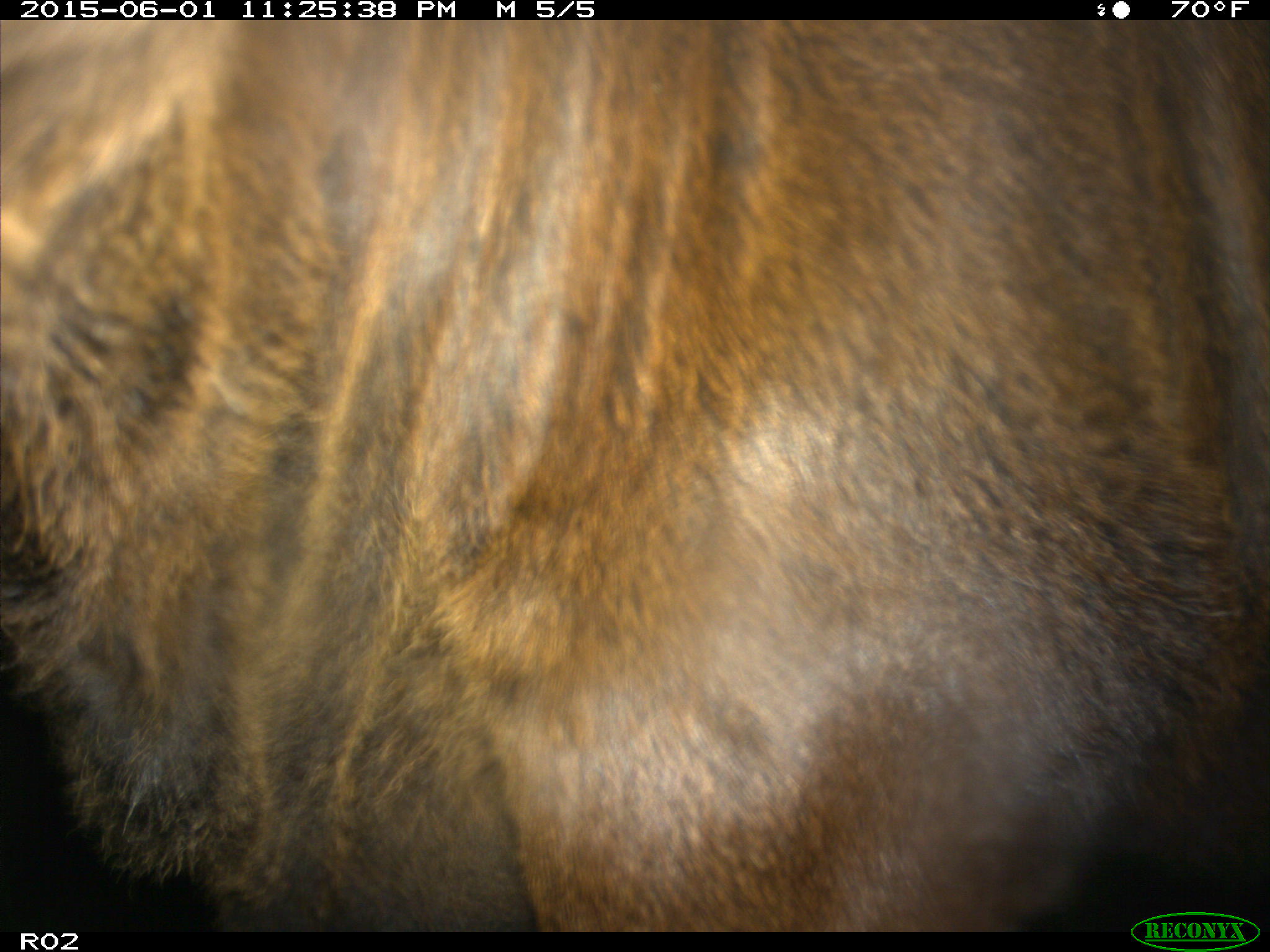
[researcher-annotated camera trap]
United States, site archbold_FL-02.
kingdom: Animalia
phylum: Chordata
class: Mammalia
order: Artiodactyla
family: Bovidae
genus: Bos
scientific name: Bos taurus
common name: domestic cow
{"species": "Bos taurus (domestic cow)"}